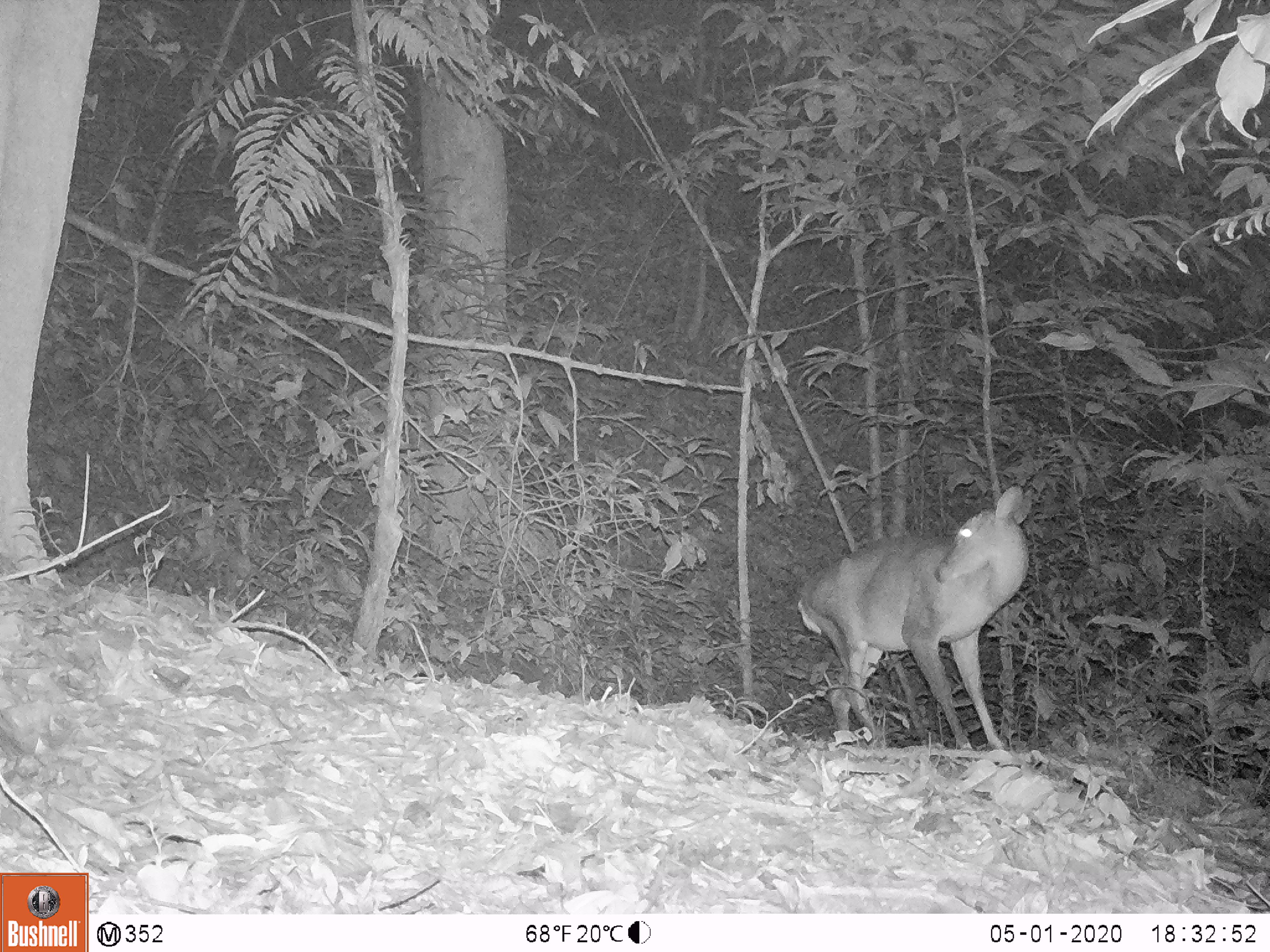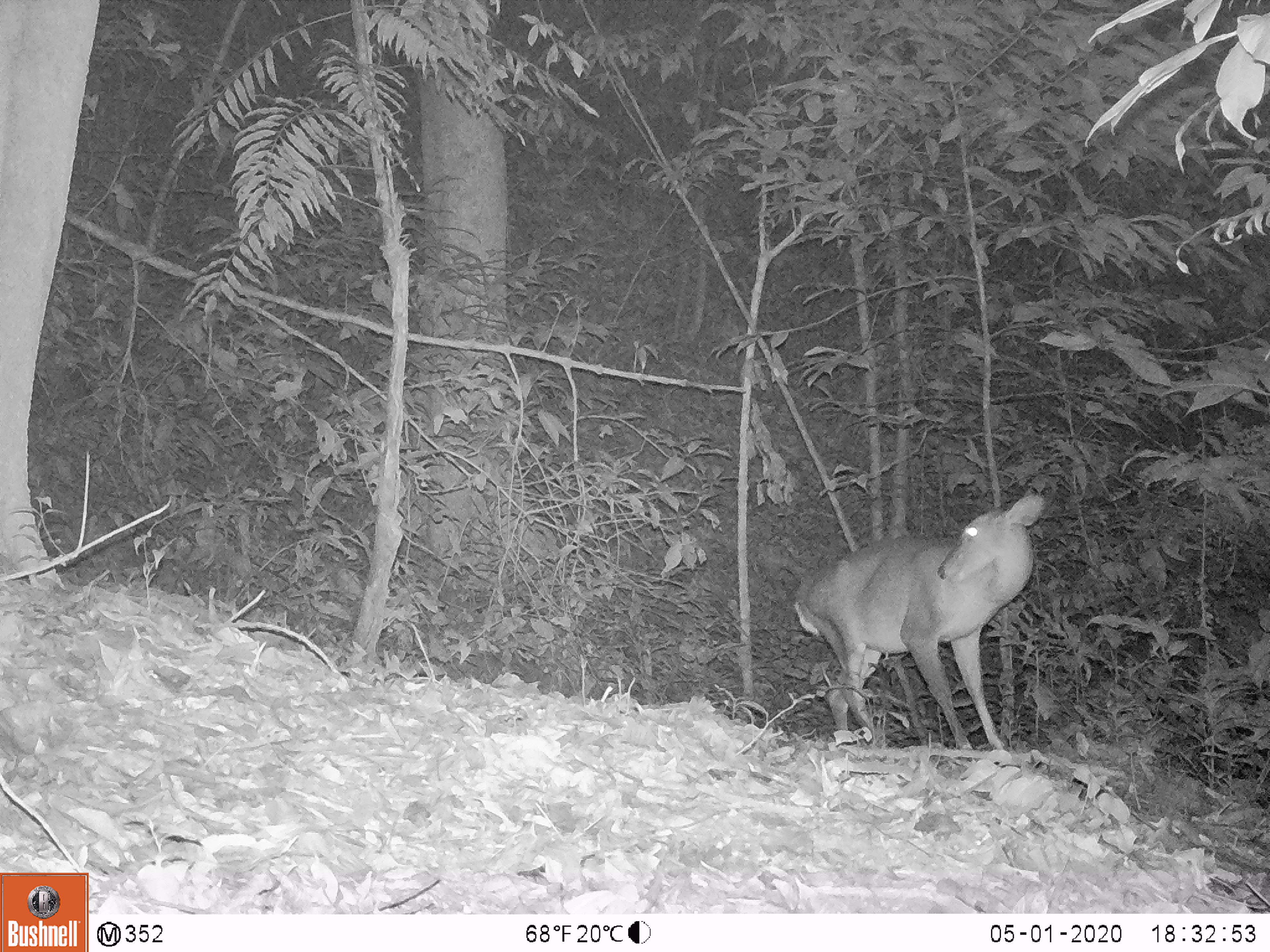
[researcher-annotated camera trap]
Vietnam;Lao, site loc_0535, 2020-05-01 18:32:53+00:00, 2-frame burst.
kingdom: Animalia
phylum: Chordata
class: Mammalia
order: Artiodactyla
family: Cervidae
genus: Muntiacus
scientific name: Muntiacus vuquangensis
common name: large-antlered muntjac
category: large antlered muntjac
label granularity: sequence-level